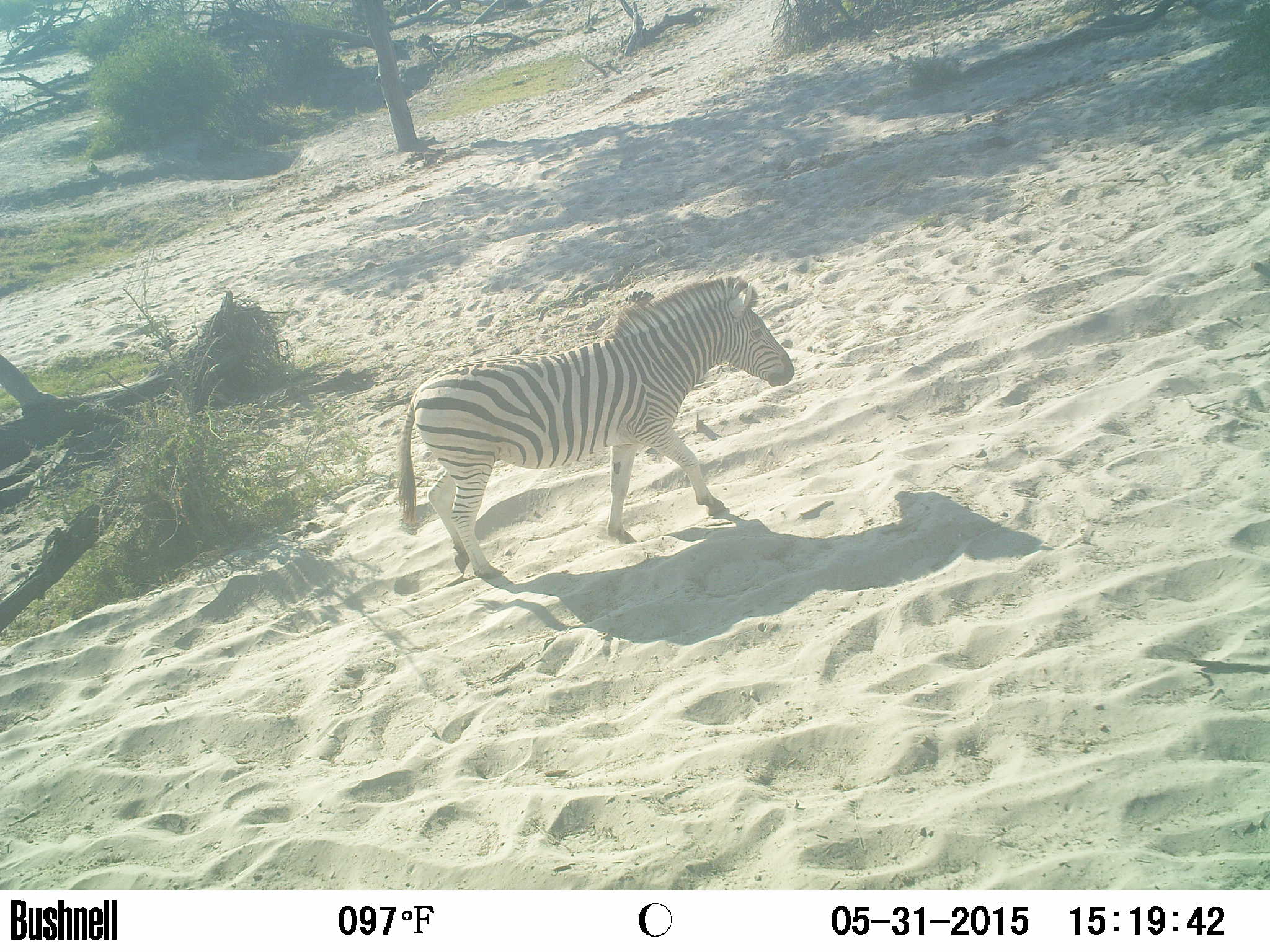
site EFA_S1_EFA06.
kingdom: Animalia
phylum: Chordata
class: Mammalia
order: Perissodactyla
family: Equidae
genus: Equus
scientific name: Equus quagga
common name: plains zebra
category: zebraplains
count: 1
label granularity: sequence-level